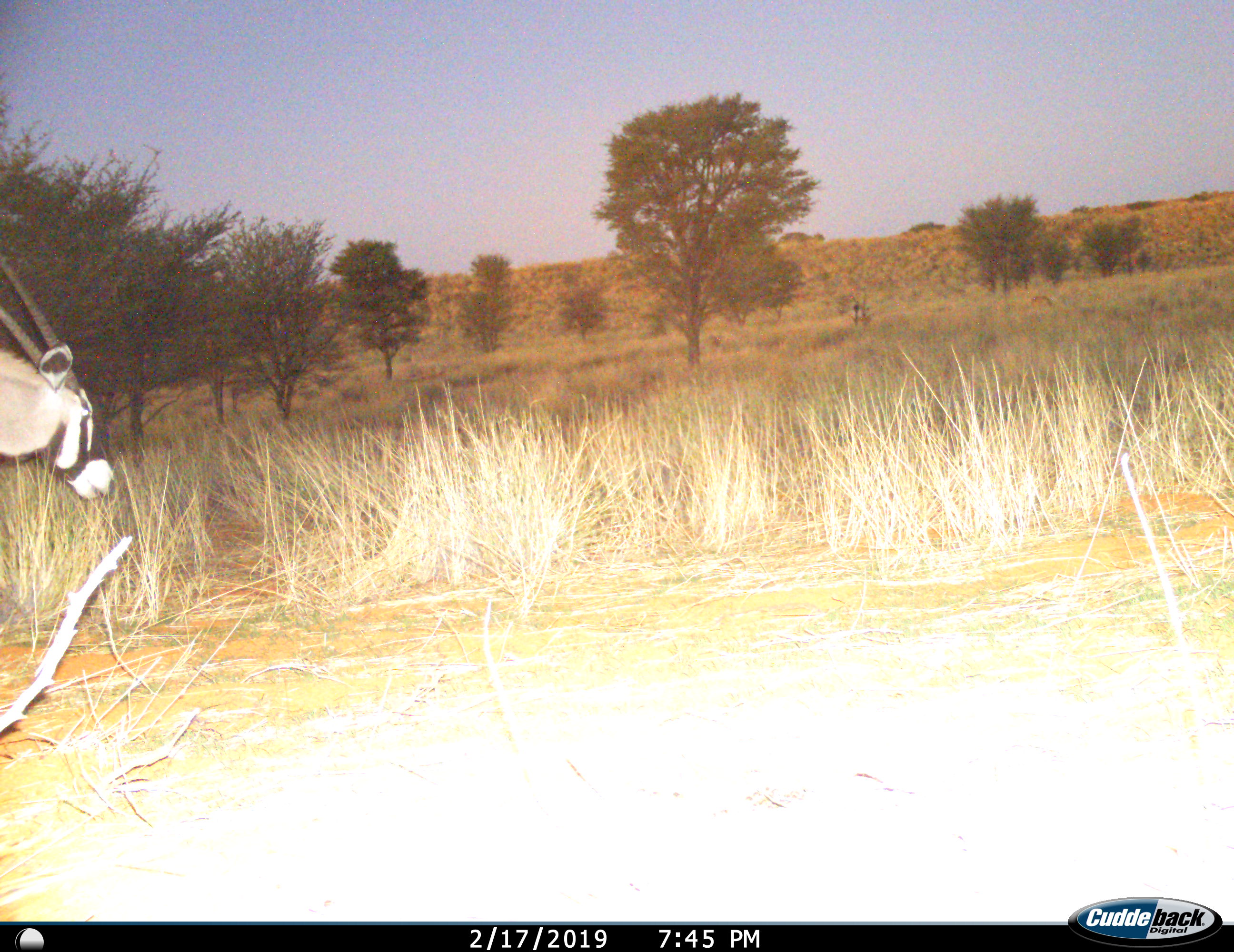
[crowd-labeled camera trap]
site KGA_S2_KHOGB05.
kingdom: Animalia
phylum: Chordata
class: Mammalia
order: Artiodactyla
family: Bovidae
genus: Oryx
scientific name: Oryx gazella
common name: gemsbok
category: oryx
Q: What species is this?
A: Oryx (gemsbok) (Oryx gazella).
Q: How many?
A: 1.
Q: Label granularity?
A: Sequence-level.